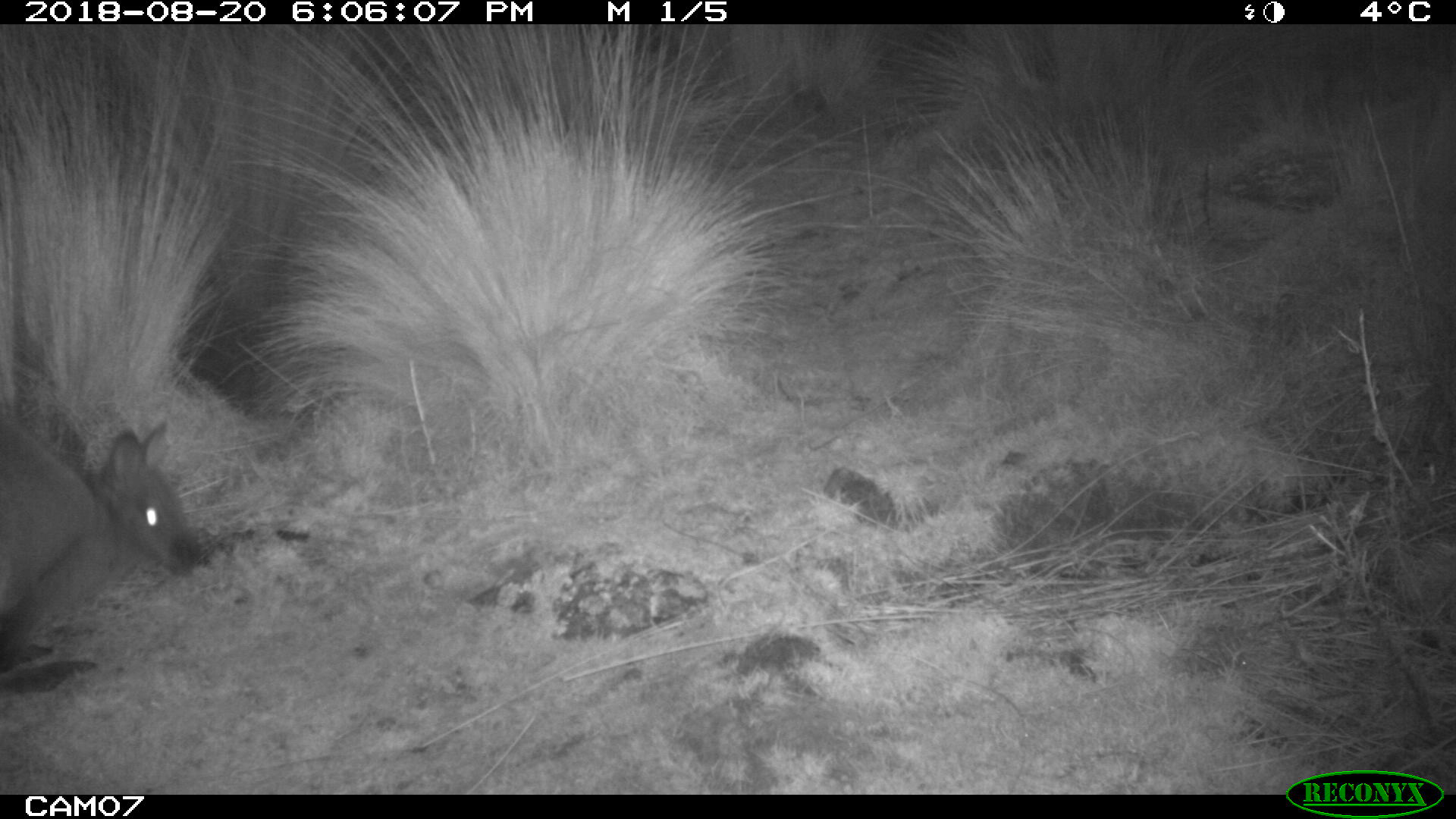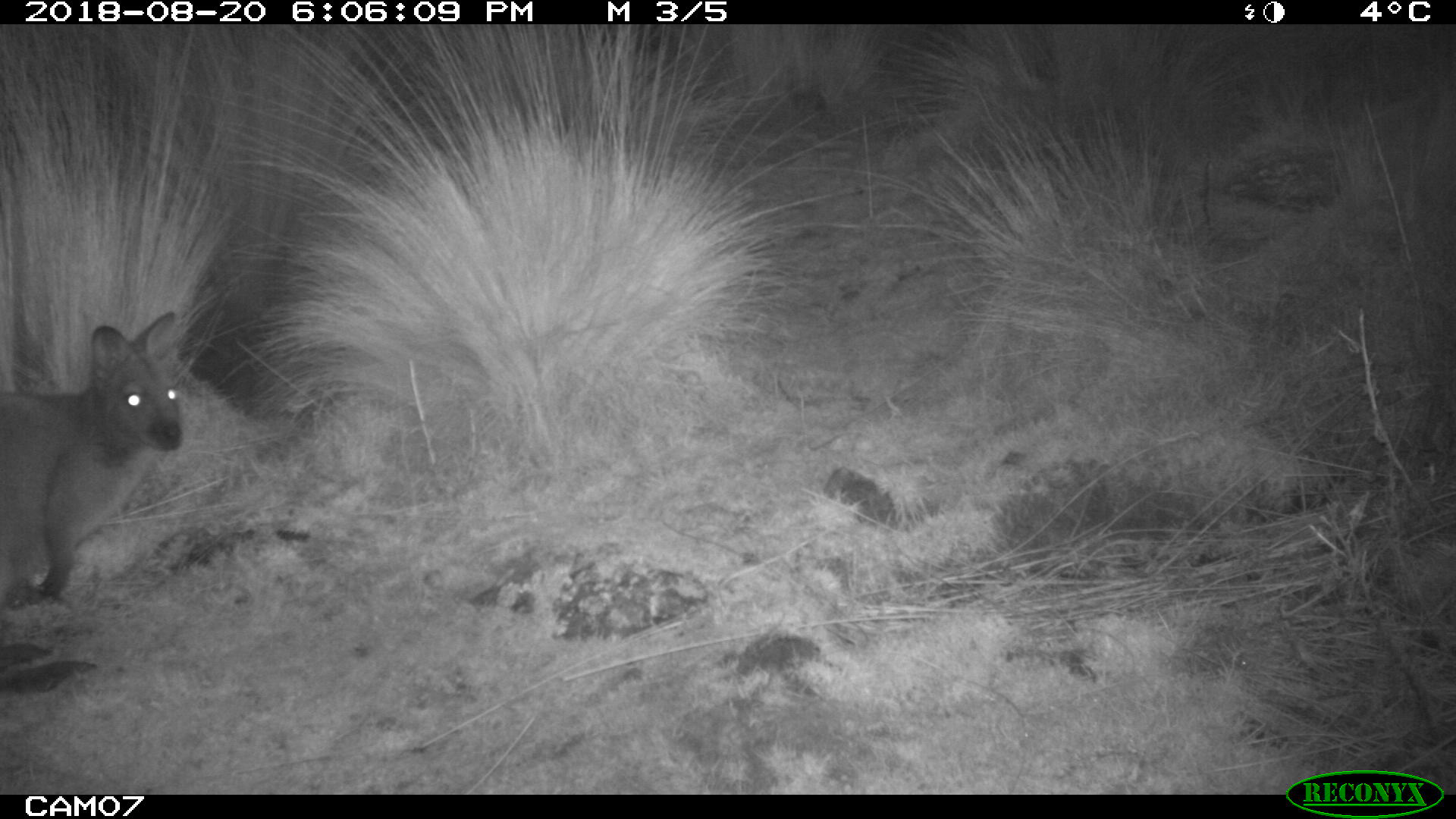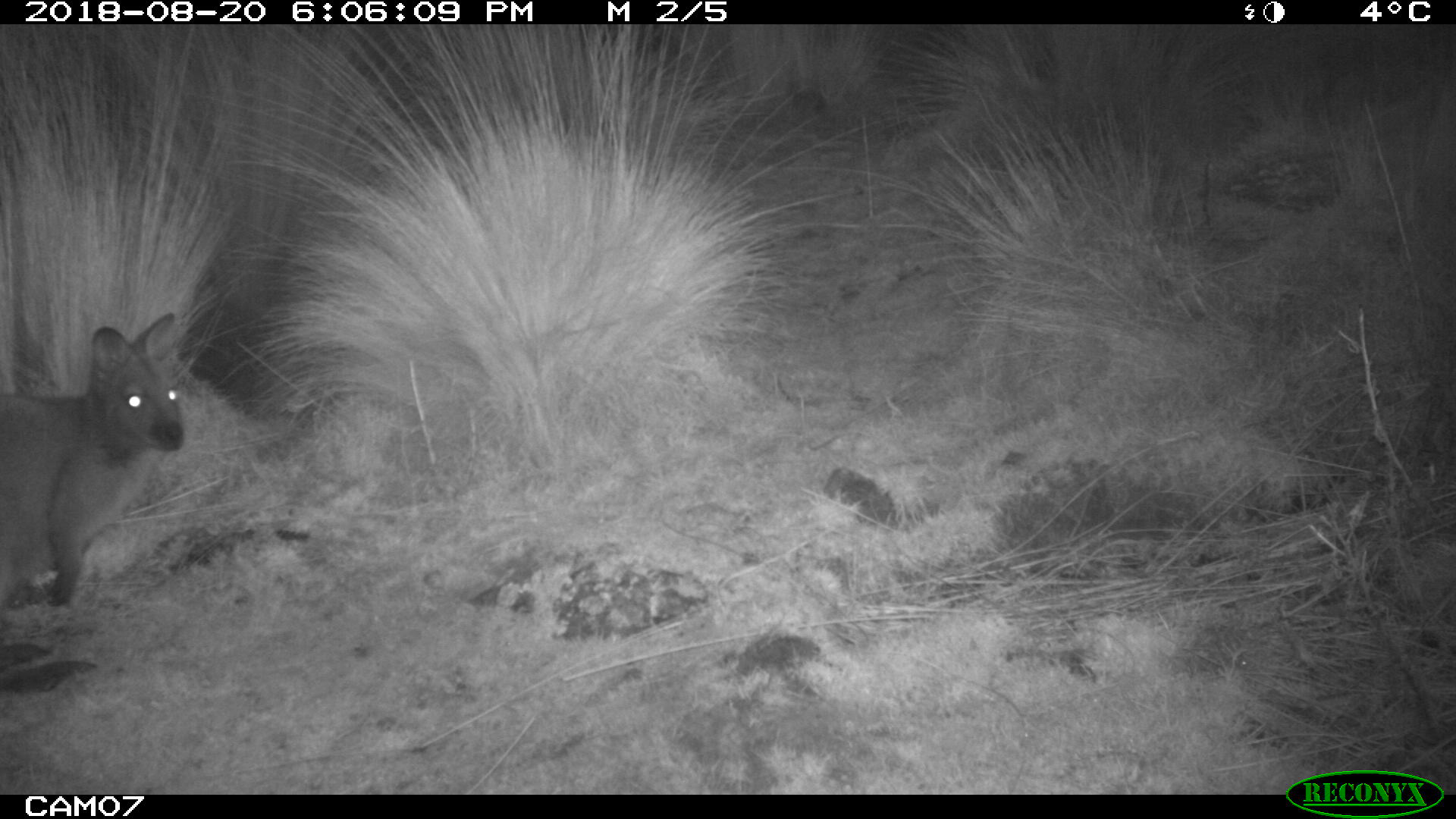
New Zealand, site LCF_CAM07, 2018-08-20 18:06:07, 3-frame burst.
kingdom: Animalia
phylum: Chordata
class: Mammalia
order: Diprotodontia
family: Macropodidae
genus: Notamacropus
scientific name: Notamacropus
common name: wallaby